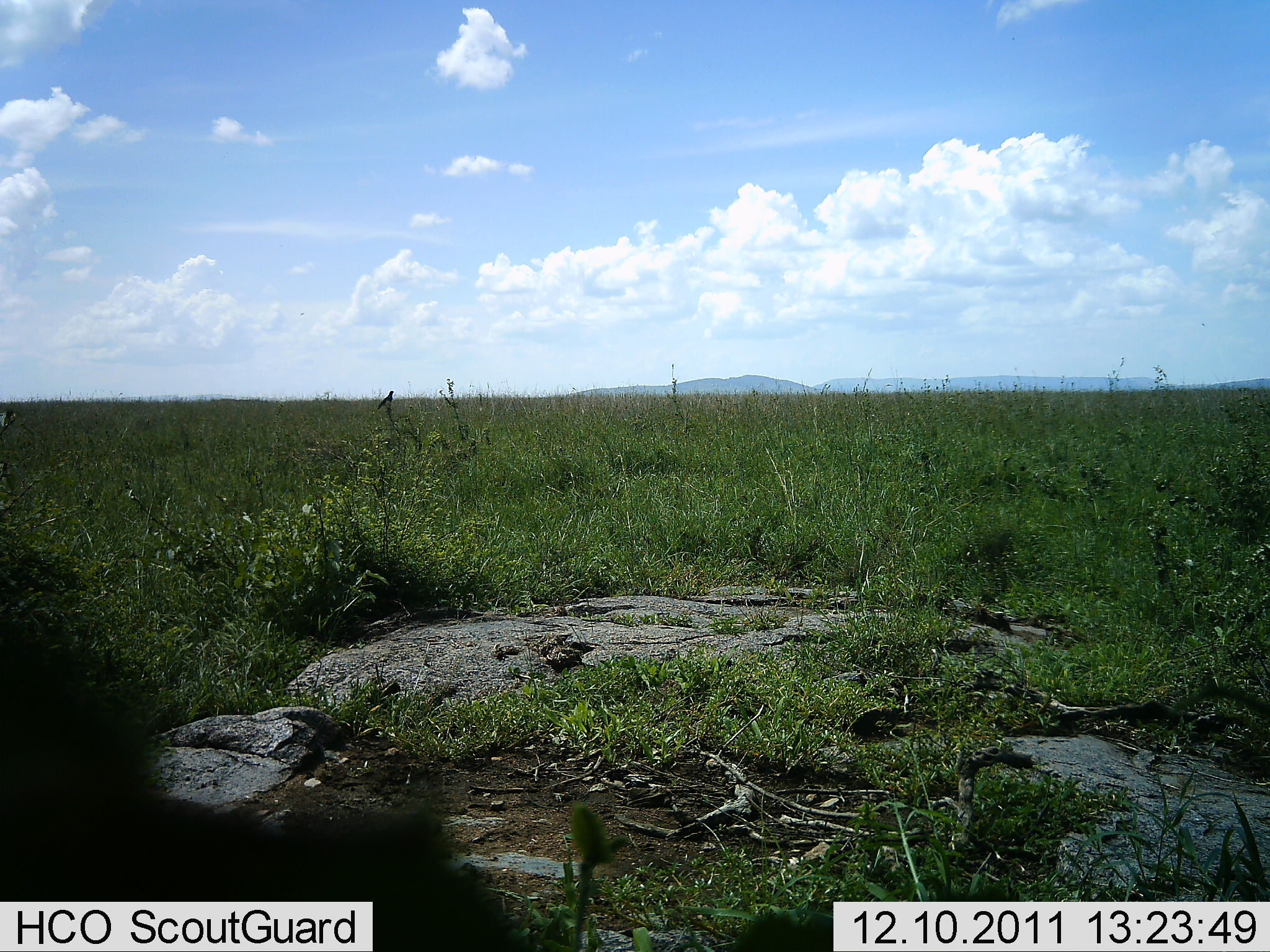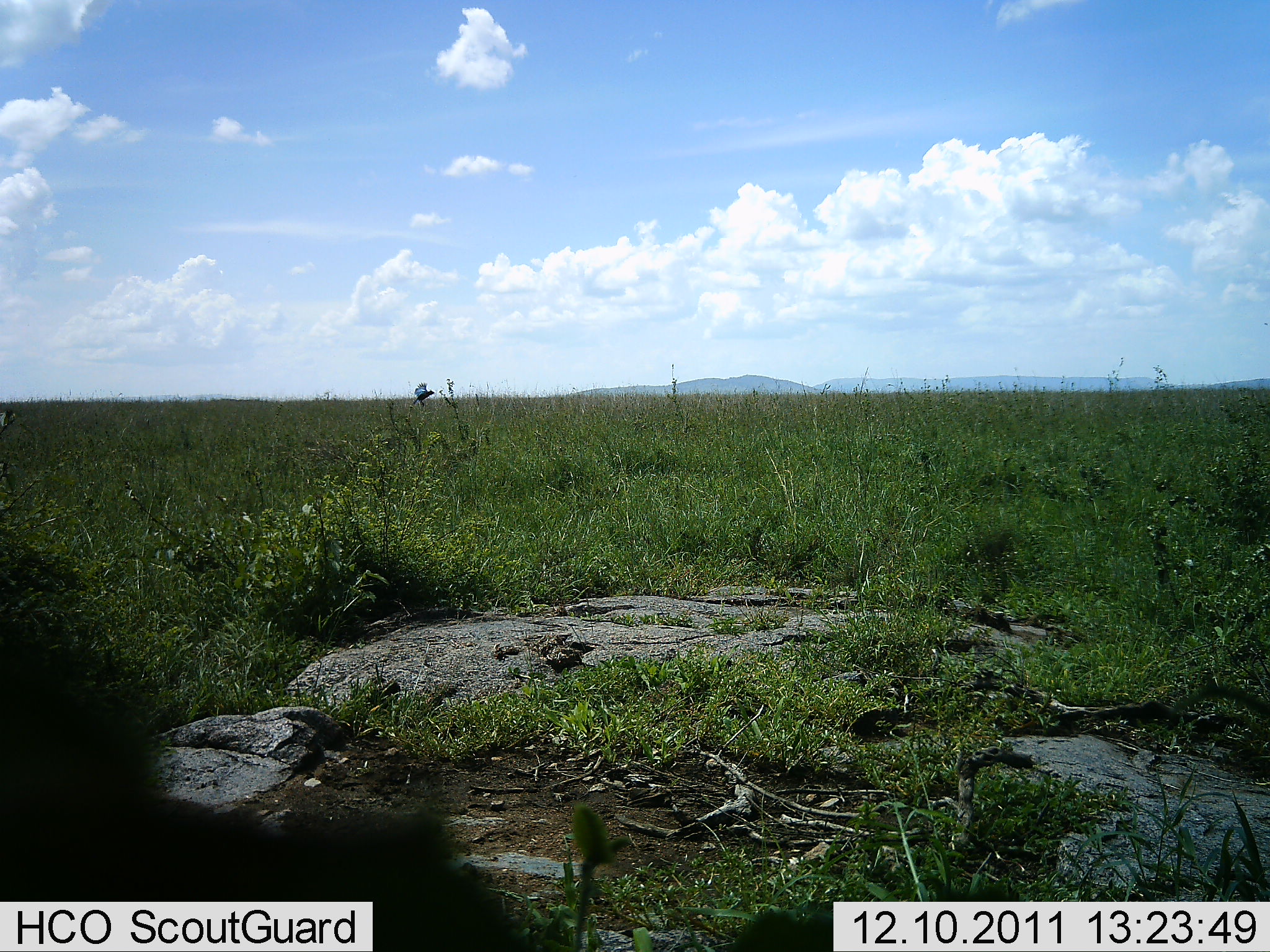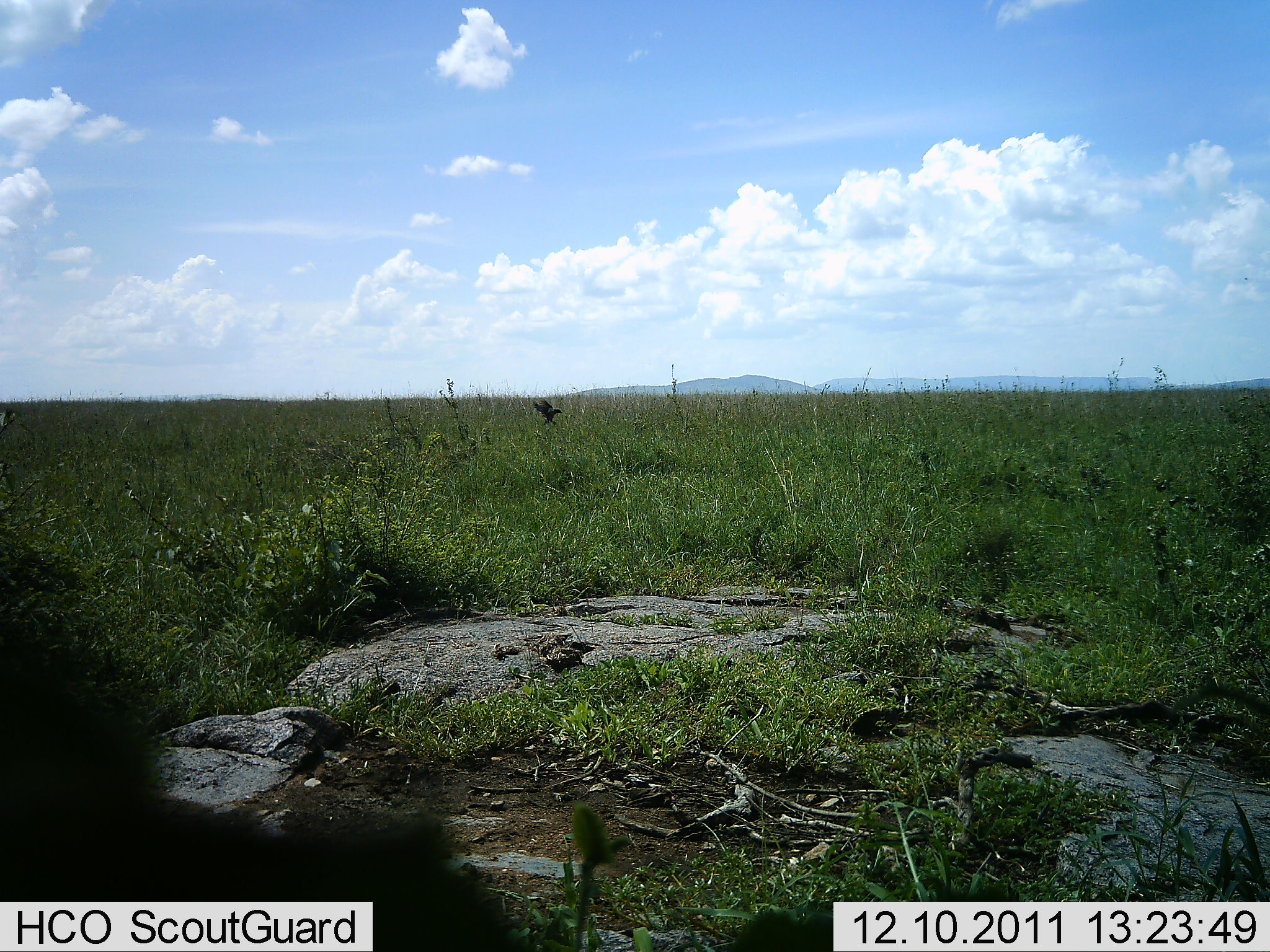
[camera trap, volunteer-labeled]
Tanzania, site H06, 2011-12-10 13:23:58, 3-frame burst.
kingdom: Animalia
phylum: Chordata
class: Aves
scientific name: Aves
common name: bird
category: otherbird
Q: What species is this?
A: Otherbird (bird) (Aves).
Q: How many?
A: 1.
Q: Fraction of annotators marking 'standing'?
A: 0%.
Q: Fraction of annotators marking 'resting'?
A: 0%.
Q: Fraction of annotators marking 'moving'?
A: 100%.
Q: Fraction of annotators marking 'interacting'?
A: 0%.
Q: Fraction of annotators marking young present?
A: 0%.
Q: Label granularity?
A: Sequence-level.